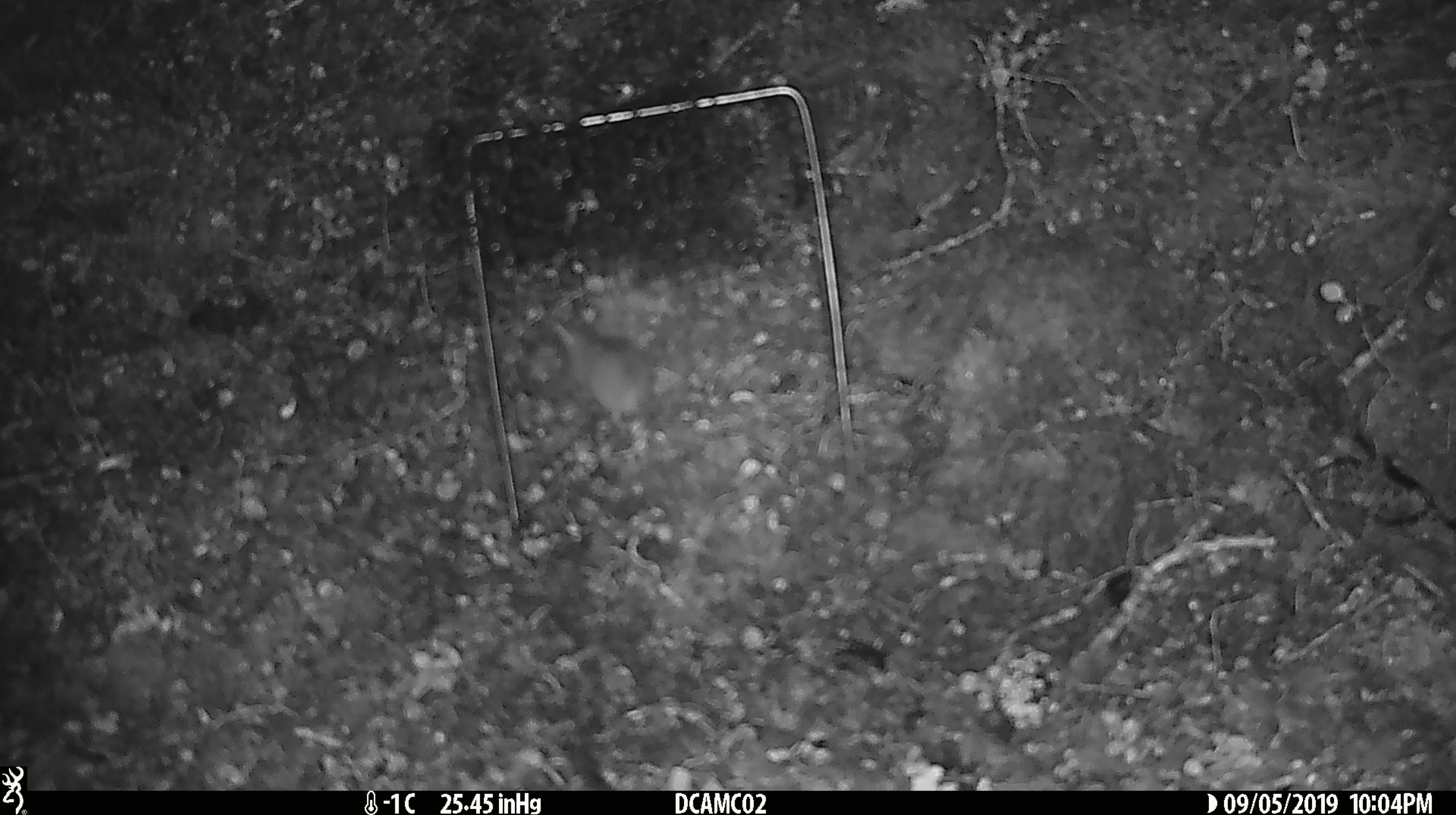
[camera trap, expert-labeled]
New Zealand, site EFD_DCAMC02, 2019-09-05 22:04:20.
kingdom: Animalia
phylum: Chordata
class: Mammalia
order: Rodentia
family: Muridae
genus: Mus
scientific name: Mus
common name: mouse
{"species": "mouse (Mus)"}